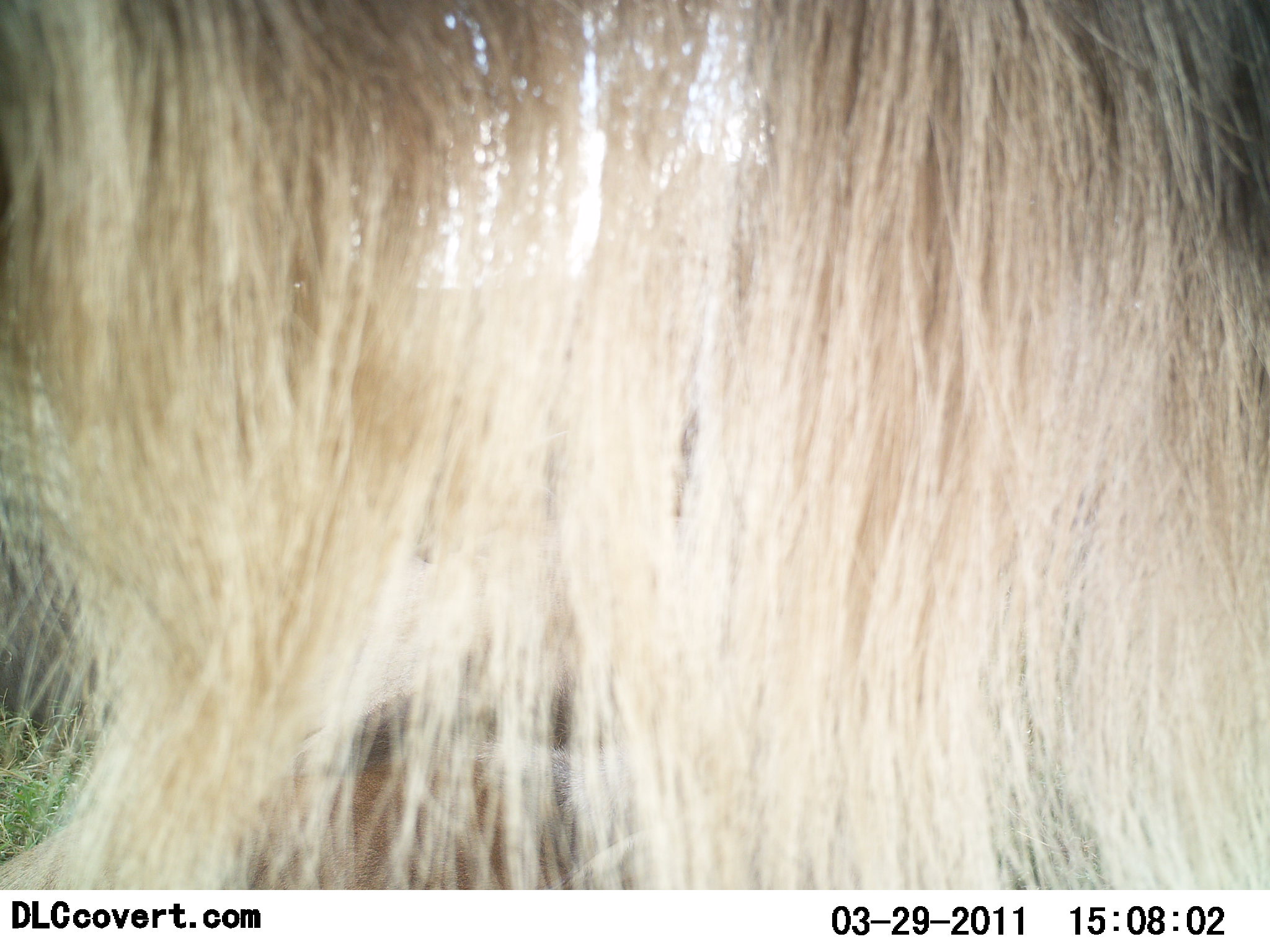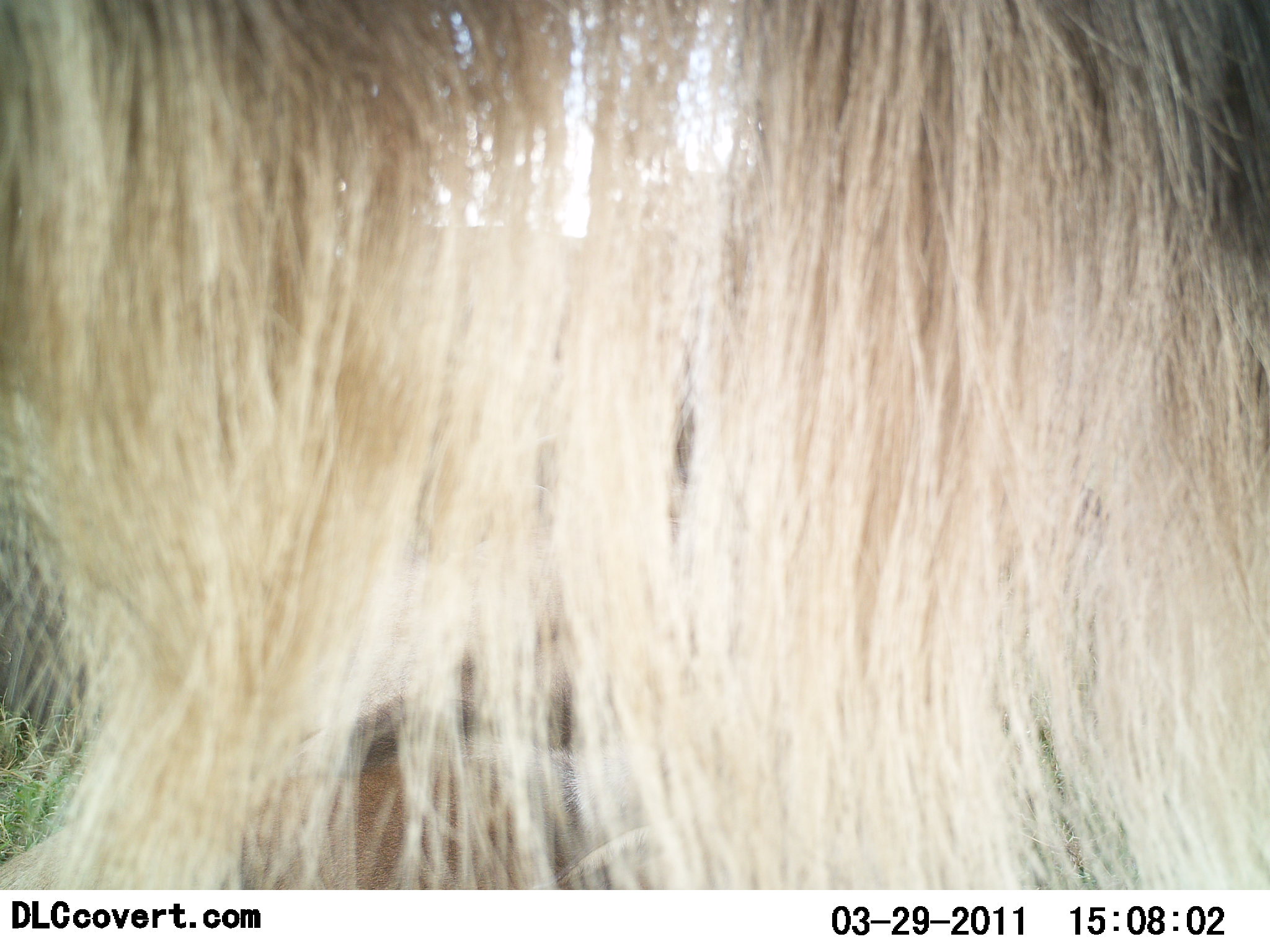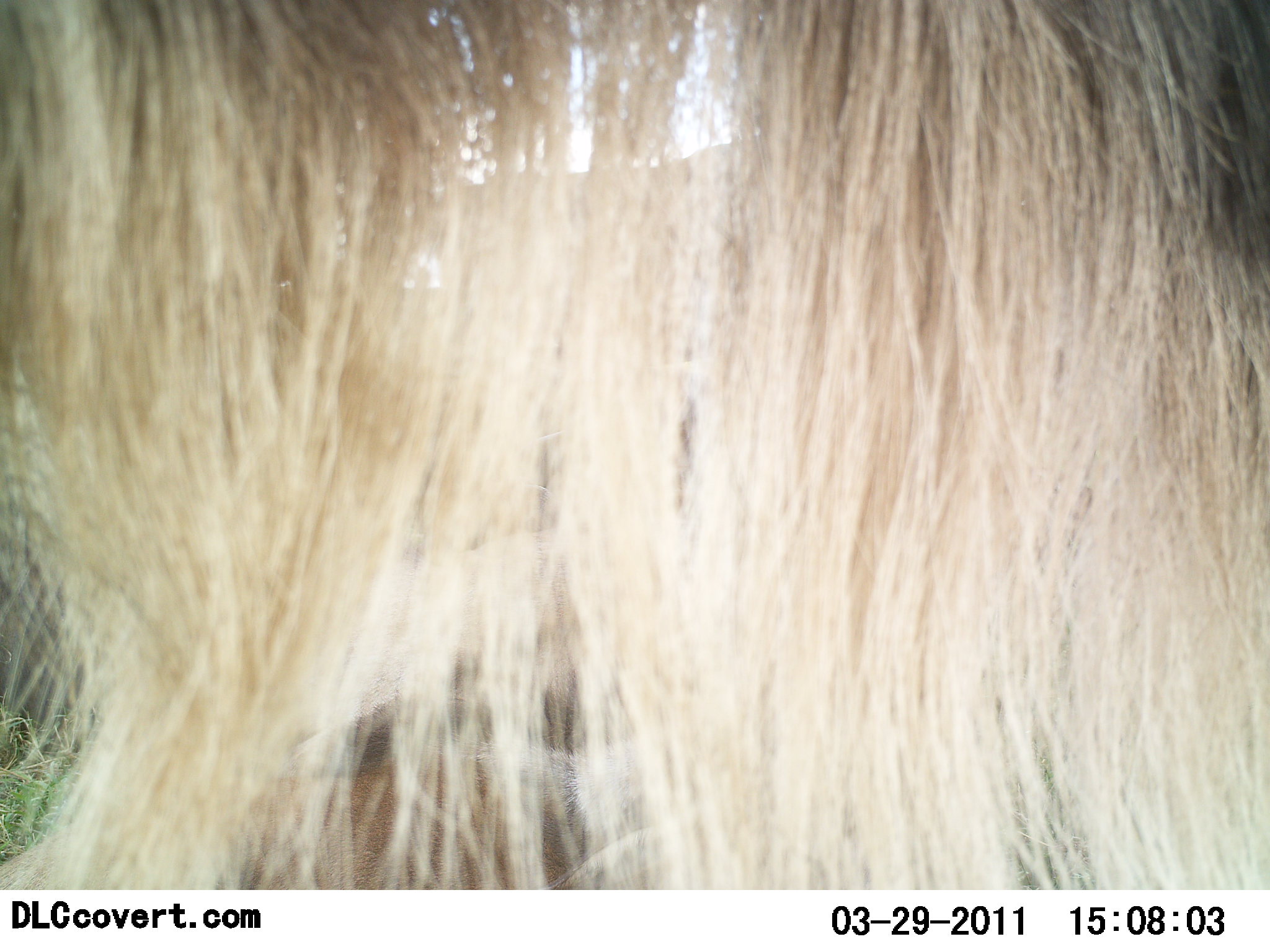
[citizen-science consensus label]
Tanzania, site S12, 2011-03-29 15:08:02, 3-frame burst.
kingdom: Animalia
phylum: Chordata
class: Mammalia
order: Artiodactyla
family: Bovidae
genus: Connochaetes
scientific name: Connochaetes taurinus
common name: blue wildebeest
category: wildebeest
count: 1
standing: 67%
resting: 33%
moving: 0%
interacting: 0%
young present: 0%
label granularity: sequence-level